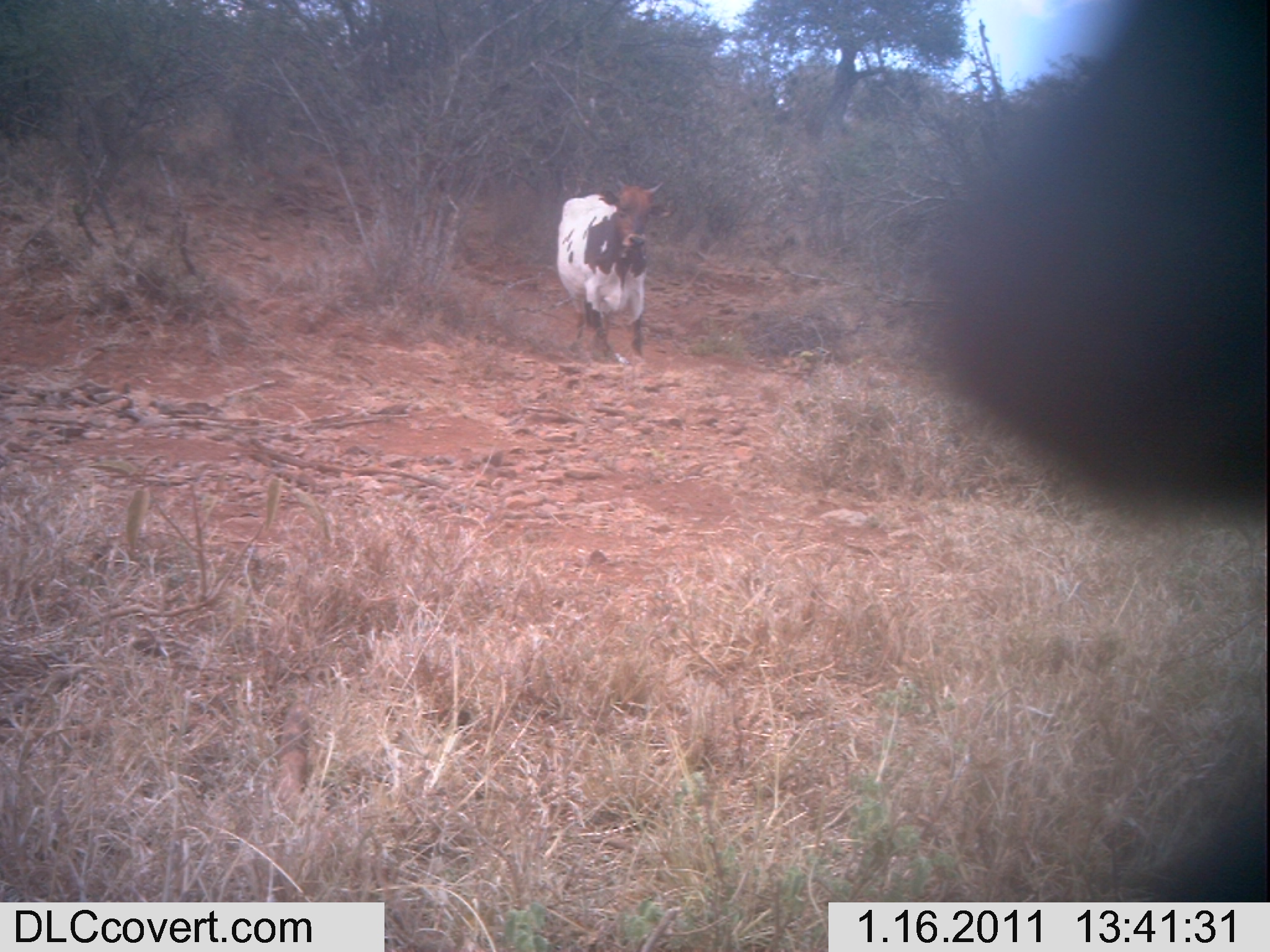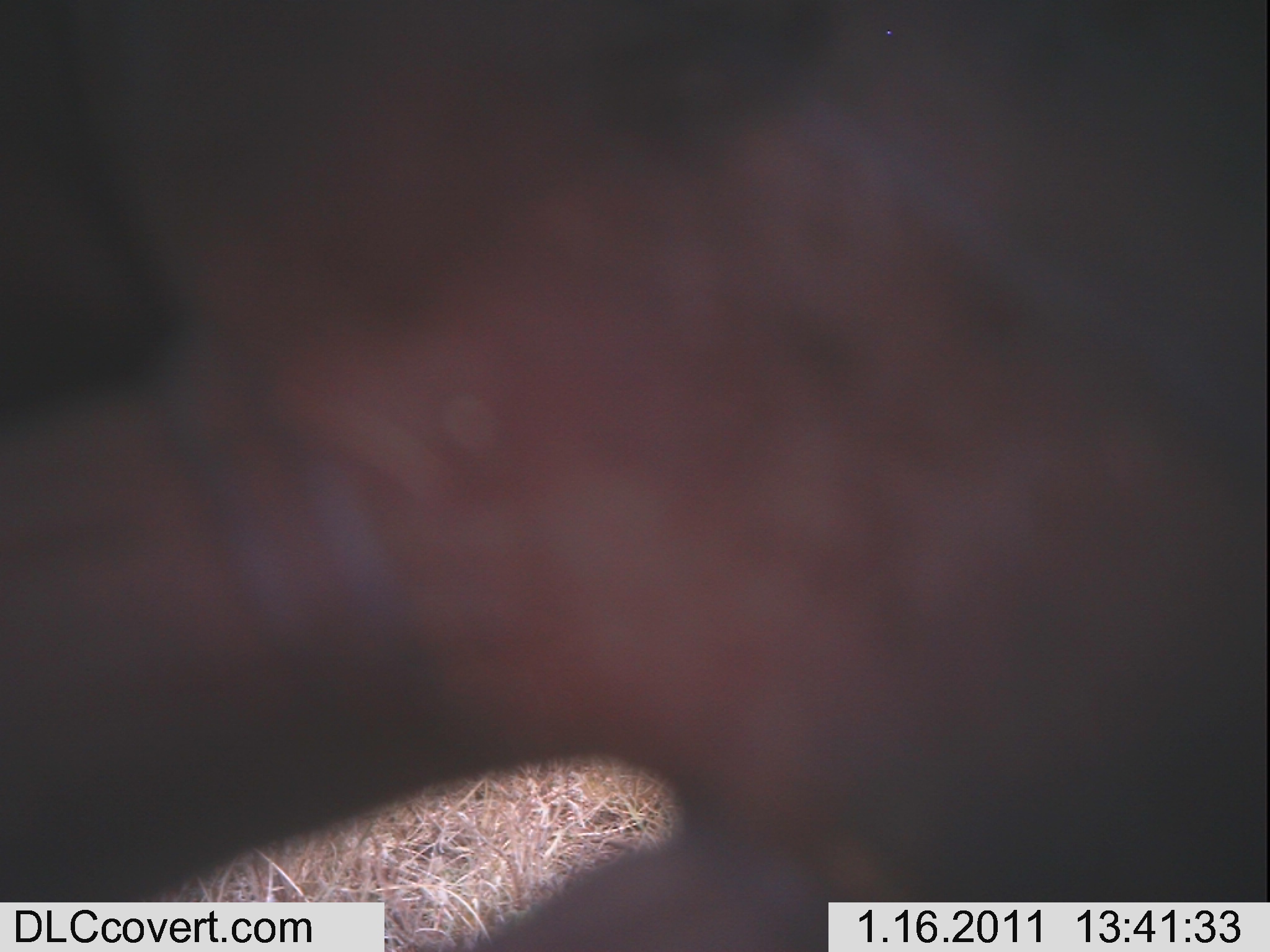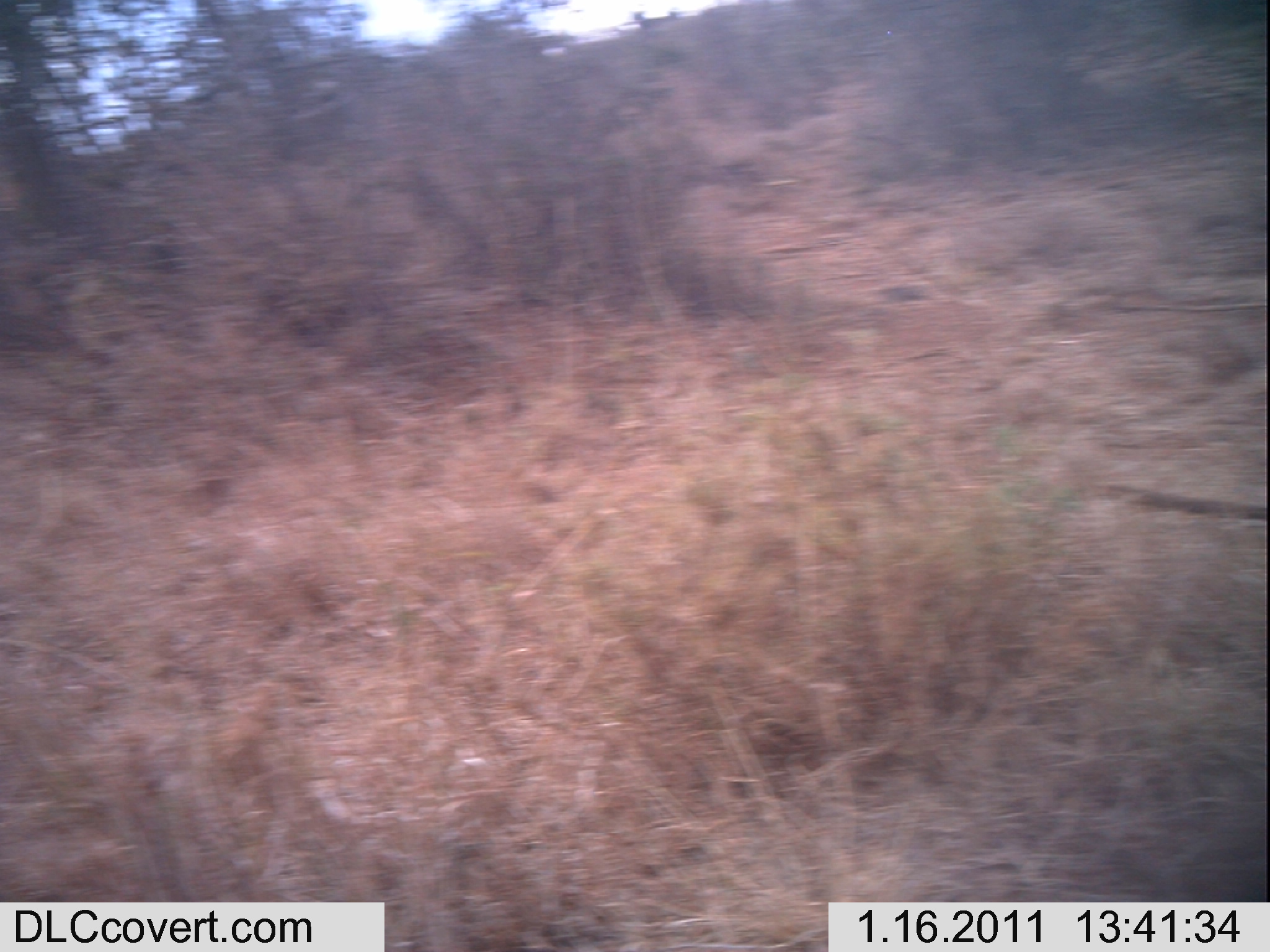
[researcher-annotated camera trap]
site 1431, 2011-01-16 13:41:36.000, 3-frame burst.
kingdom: Animalia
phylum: Chordata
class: Mammalia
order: Artiodactyla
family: Bovidae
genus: Bos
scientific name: Bos taurus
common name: domestic cattle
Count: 1.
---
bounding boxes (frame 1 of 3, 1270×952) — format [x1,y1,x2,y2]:
bos taurus: [557,172,677,367]